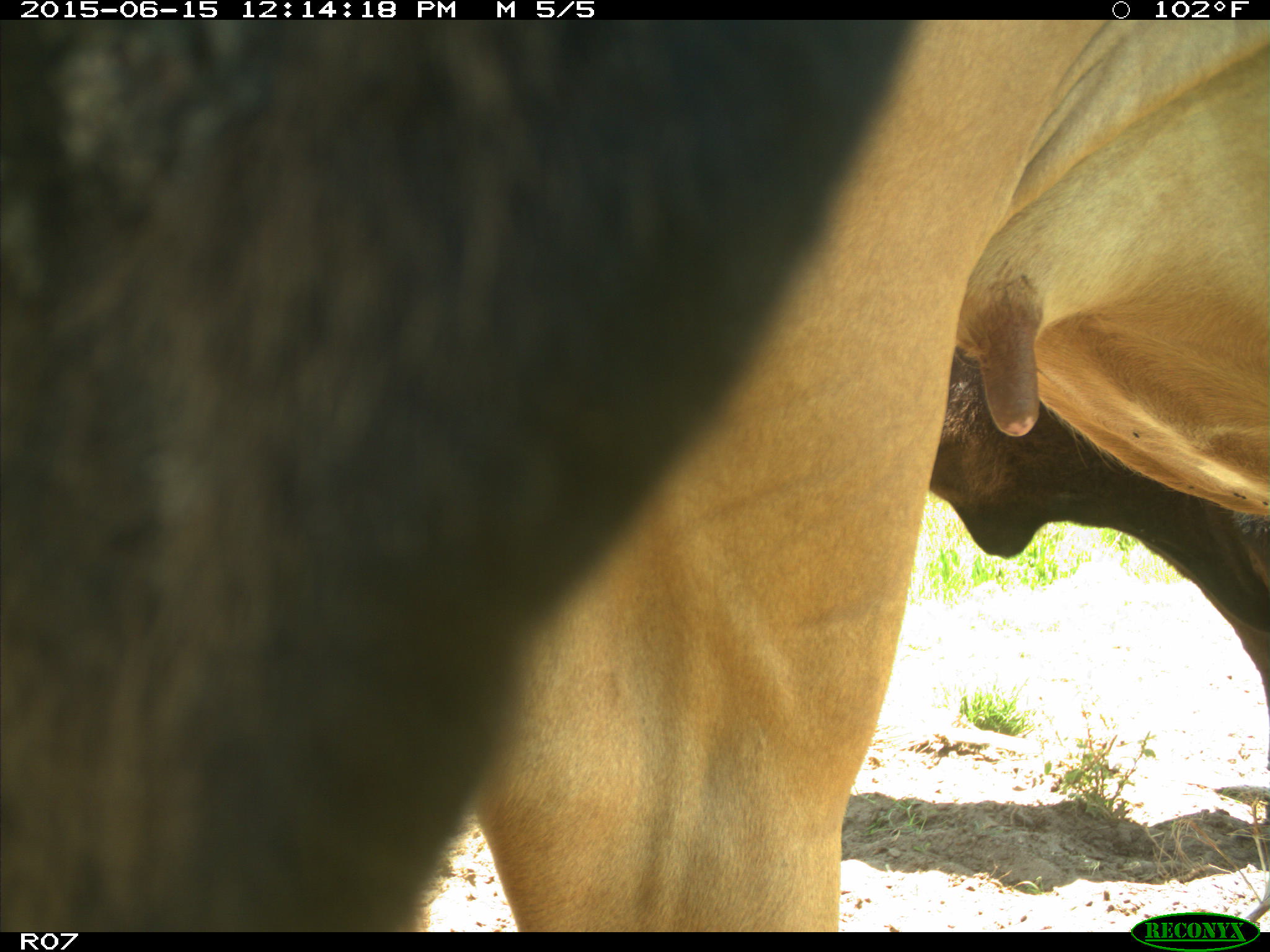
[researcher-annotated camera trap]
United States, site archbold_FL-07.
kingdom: Animalia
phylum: Chordata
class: Mammalia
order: Artiodactyla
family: Bovidae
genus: Bos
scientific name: Bos taurus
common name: domestic cow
Bos taurus (domestic cow).